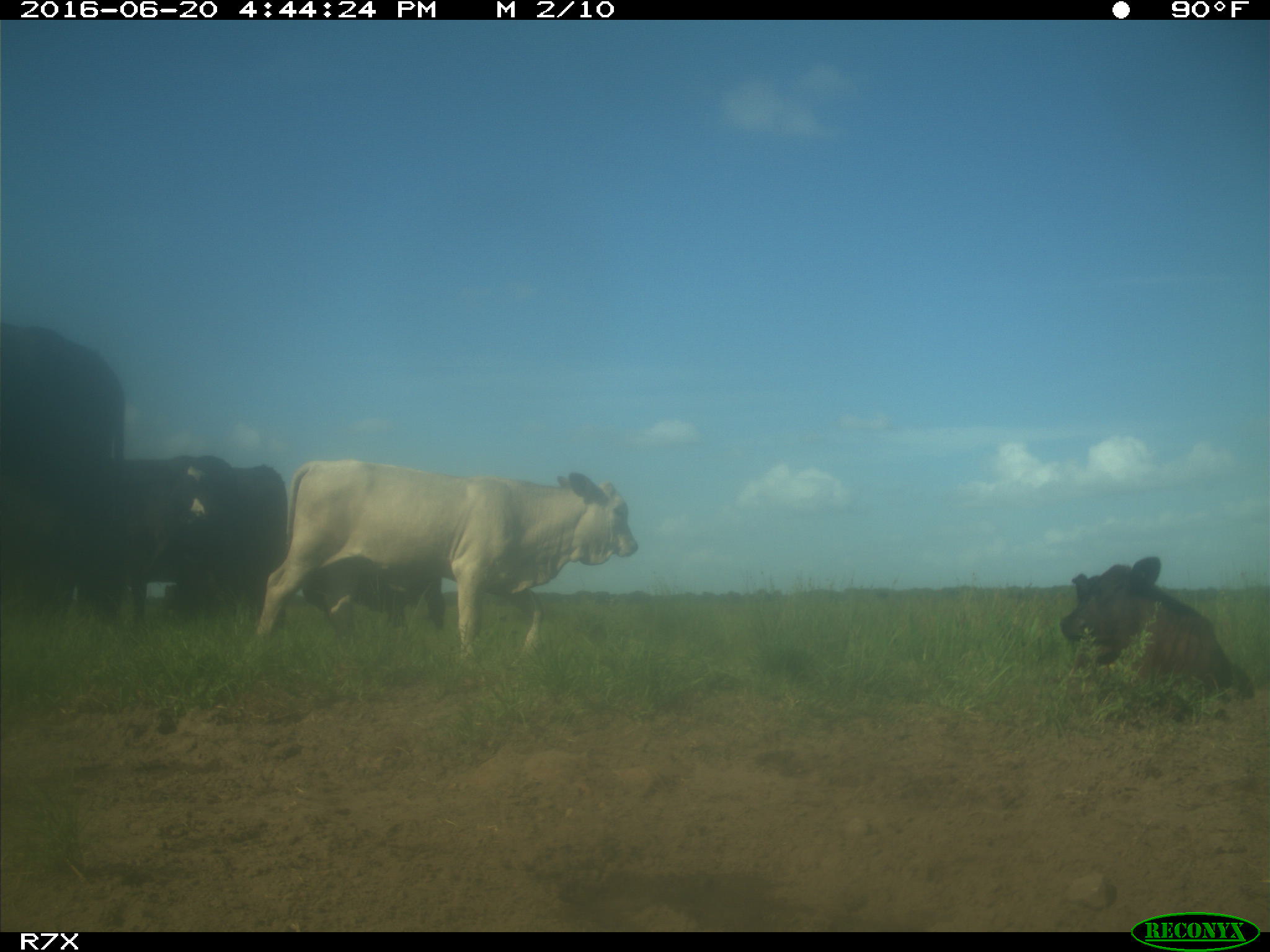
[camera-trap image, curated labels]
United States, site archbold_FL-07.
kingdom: Animalia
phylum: Chordata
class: Mammalia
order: Artiodactyla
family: Bovidae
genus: Bos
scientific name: Bos taurus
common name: domestic cow